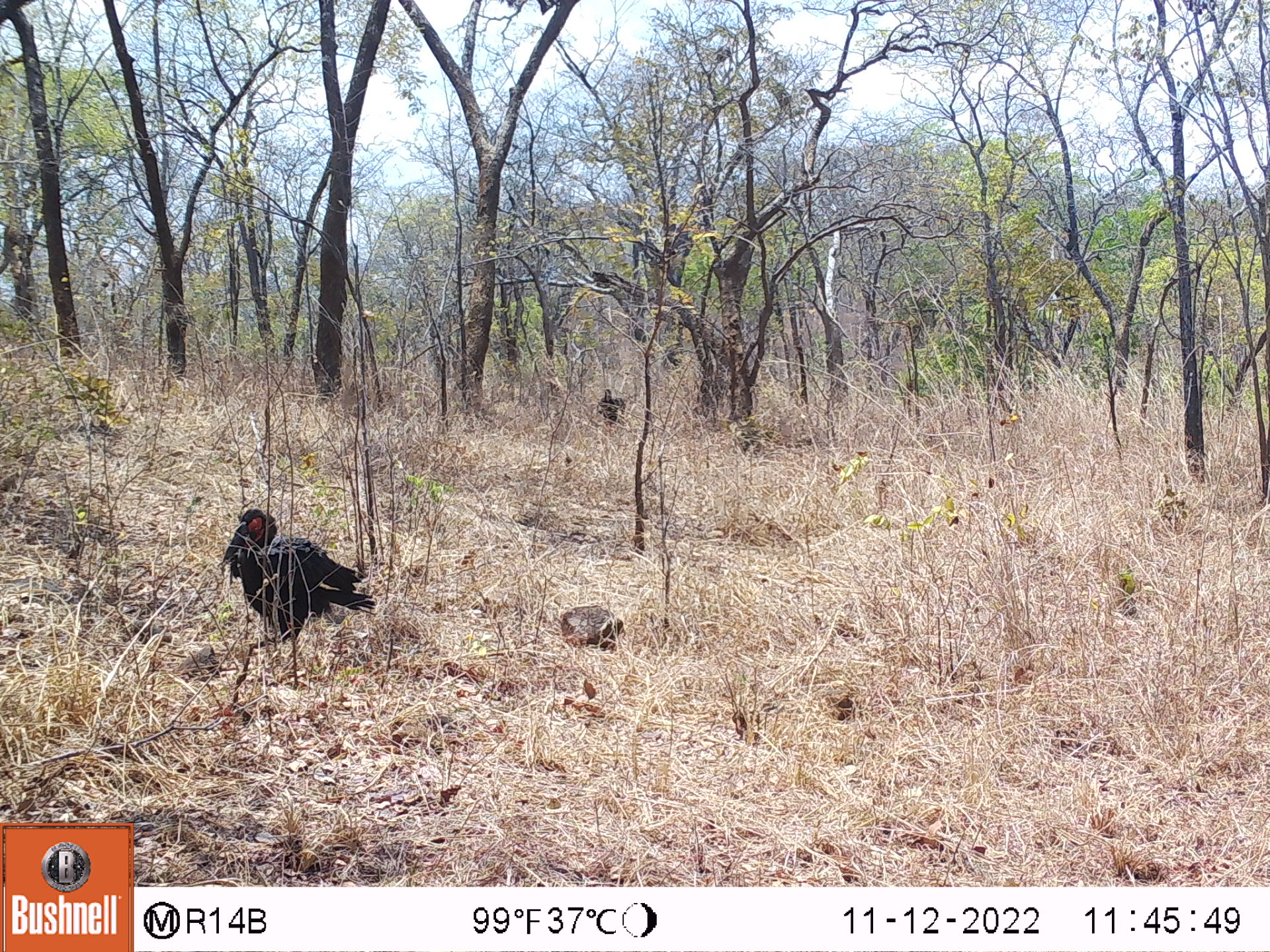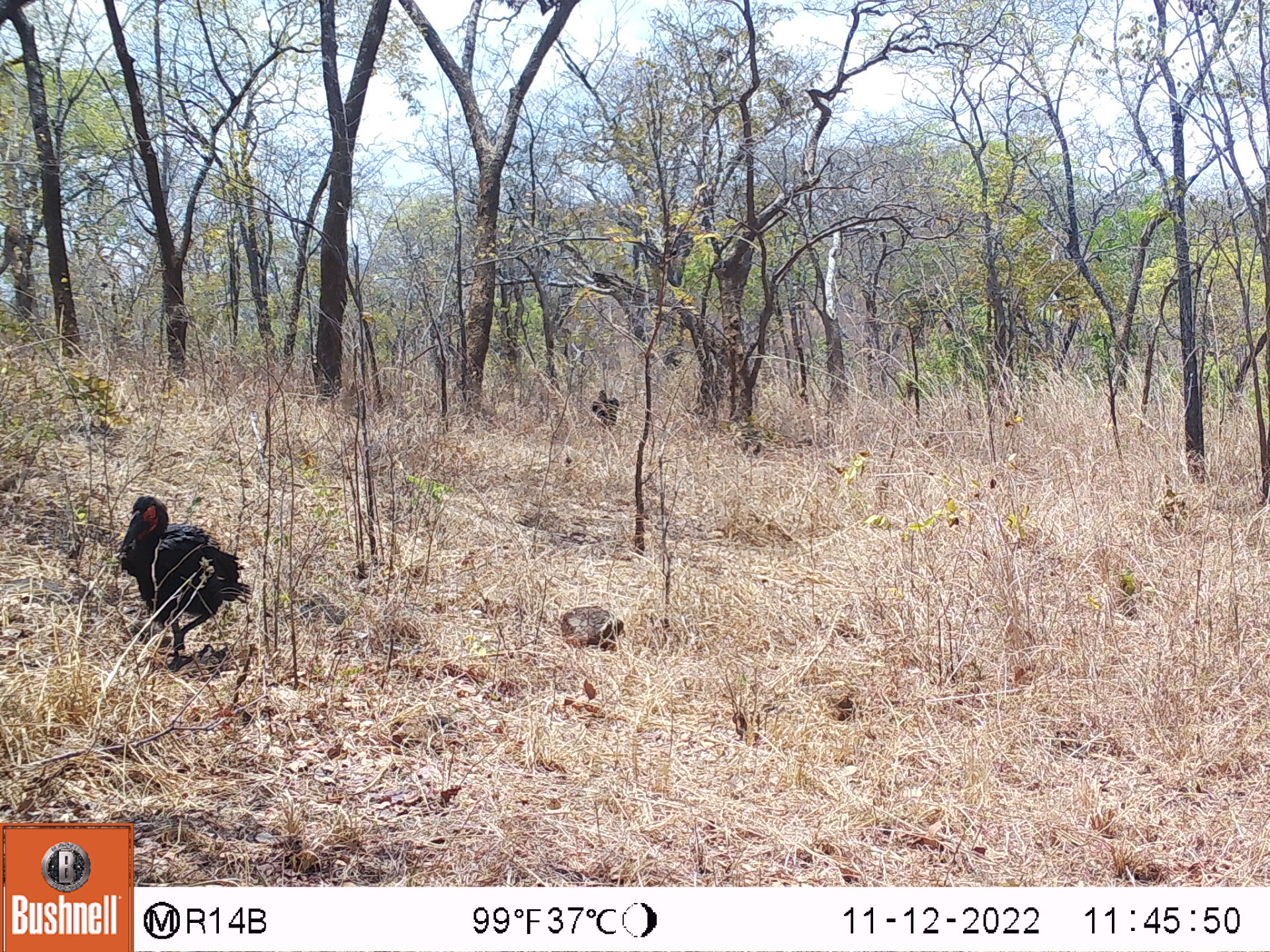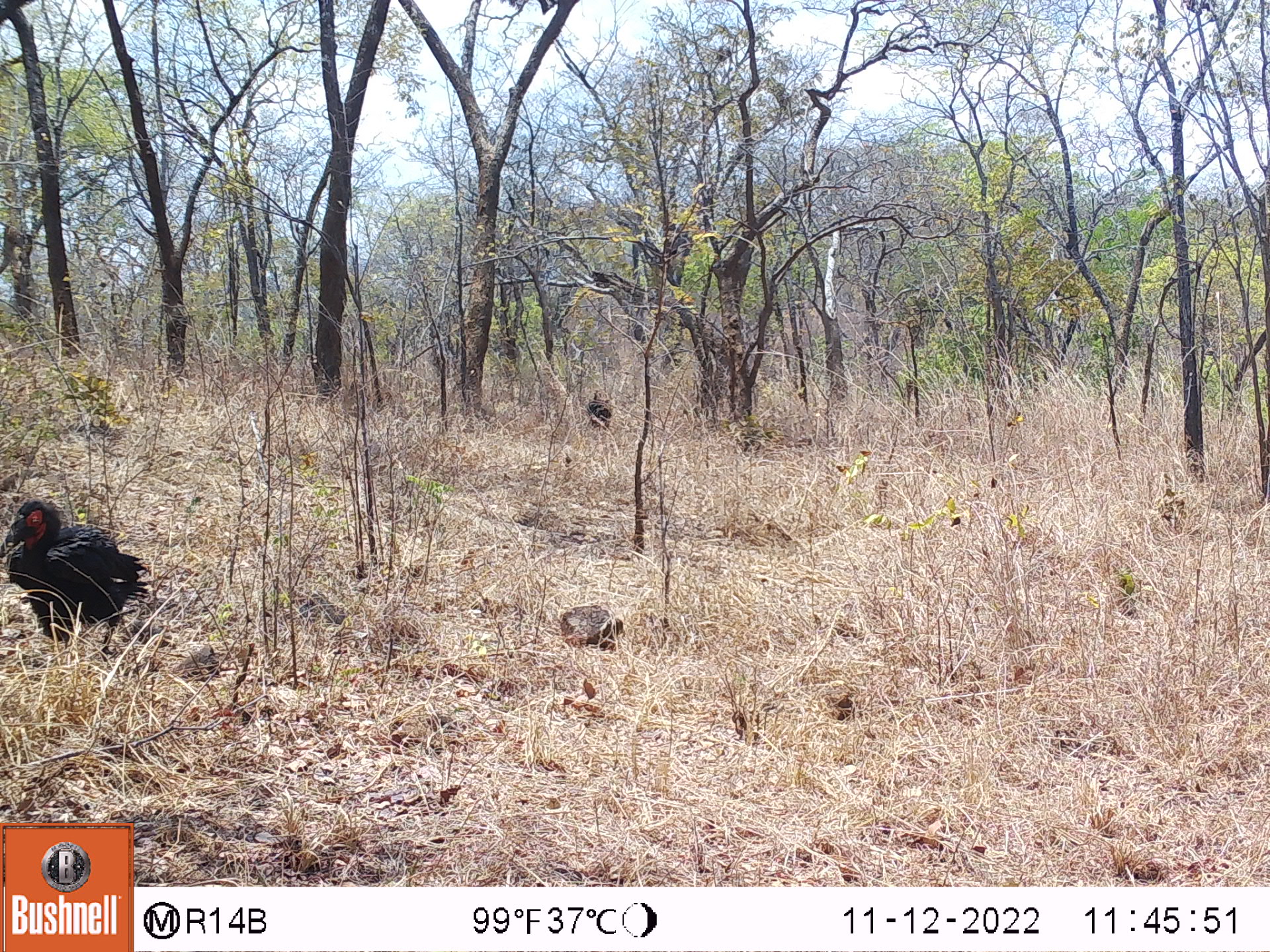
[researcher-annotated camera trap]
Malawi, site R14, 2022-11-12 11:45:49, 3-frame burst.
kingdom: Animalia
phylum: Chordata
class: Aves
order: Bucerotiformes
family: Bucorvidae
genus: Bucorvus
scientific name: Bucorvus leadbeateri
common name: southern ground hornbill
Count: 2.